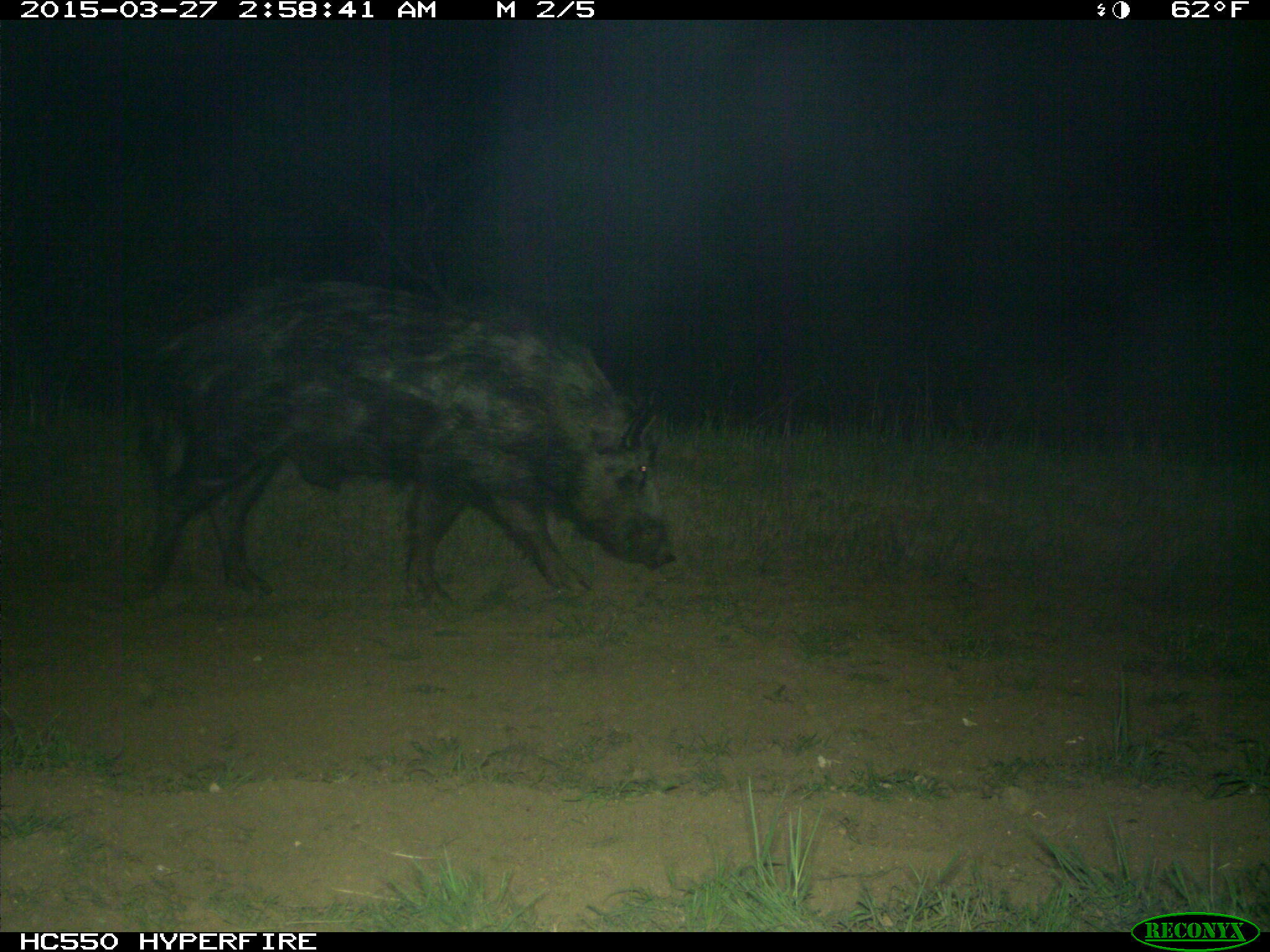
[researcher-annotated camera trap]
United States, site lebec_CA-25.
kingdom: Animalia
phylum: Chordata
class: Mammalia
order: Artiodactyla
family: Suidae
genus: Sus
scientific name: Sus scrofa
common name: wild boar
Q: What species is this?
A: Sus scrofa (wild boar).